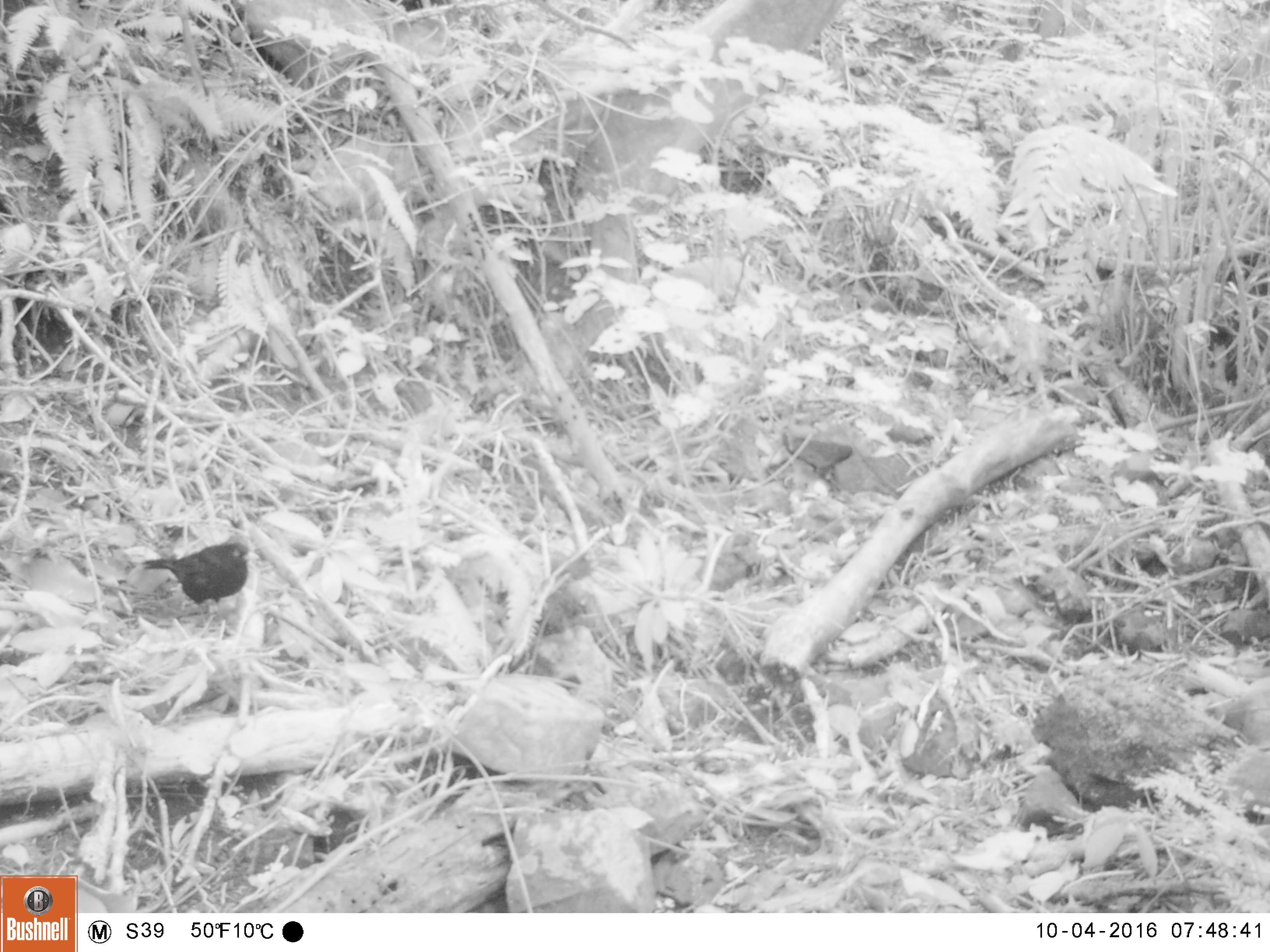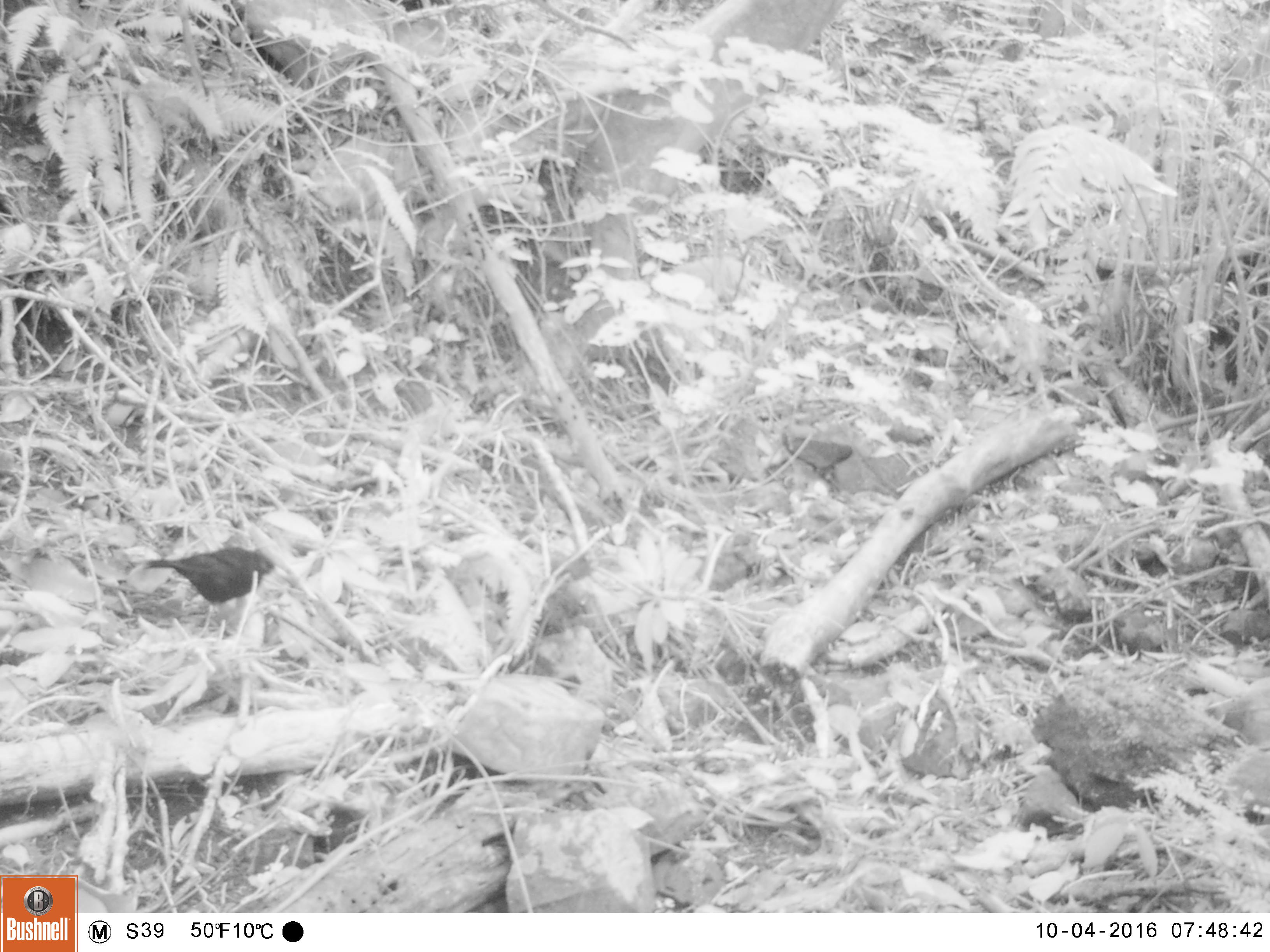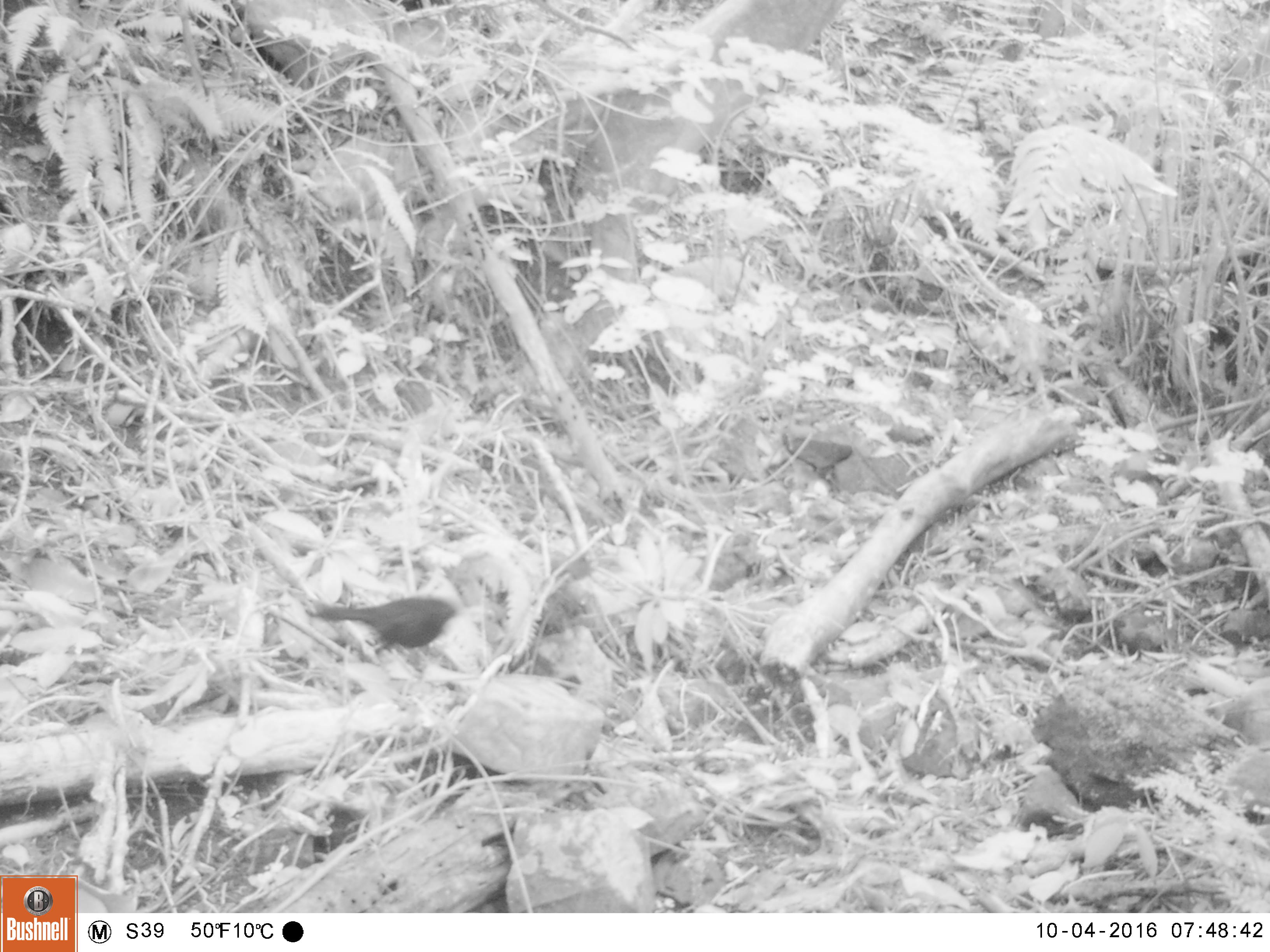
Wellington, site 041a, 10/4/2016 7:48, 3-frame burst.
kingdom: Animalia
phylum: Chordata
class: Aves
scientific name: Aves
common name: bird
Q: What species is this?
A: Bird (Aves).